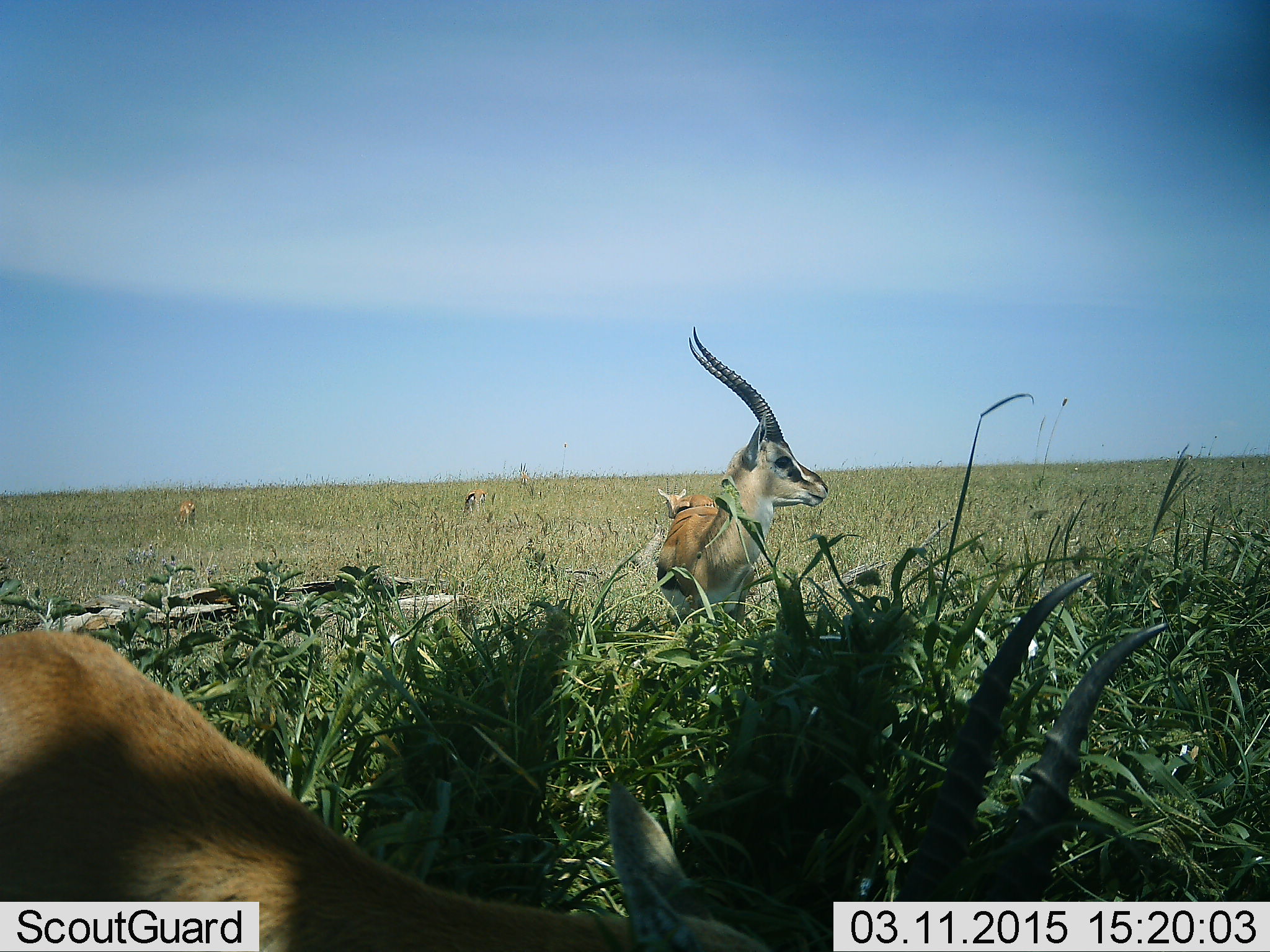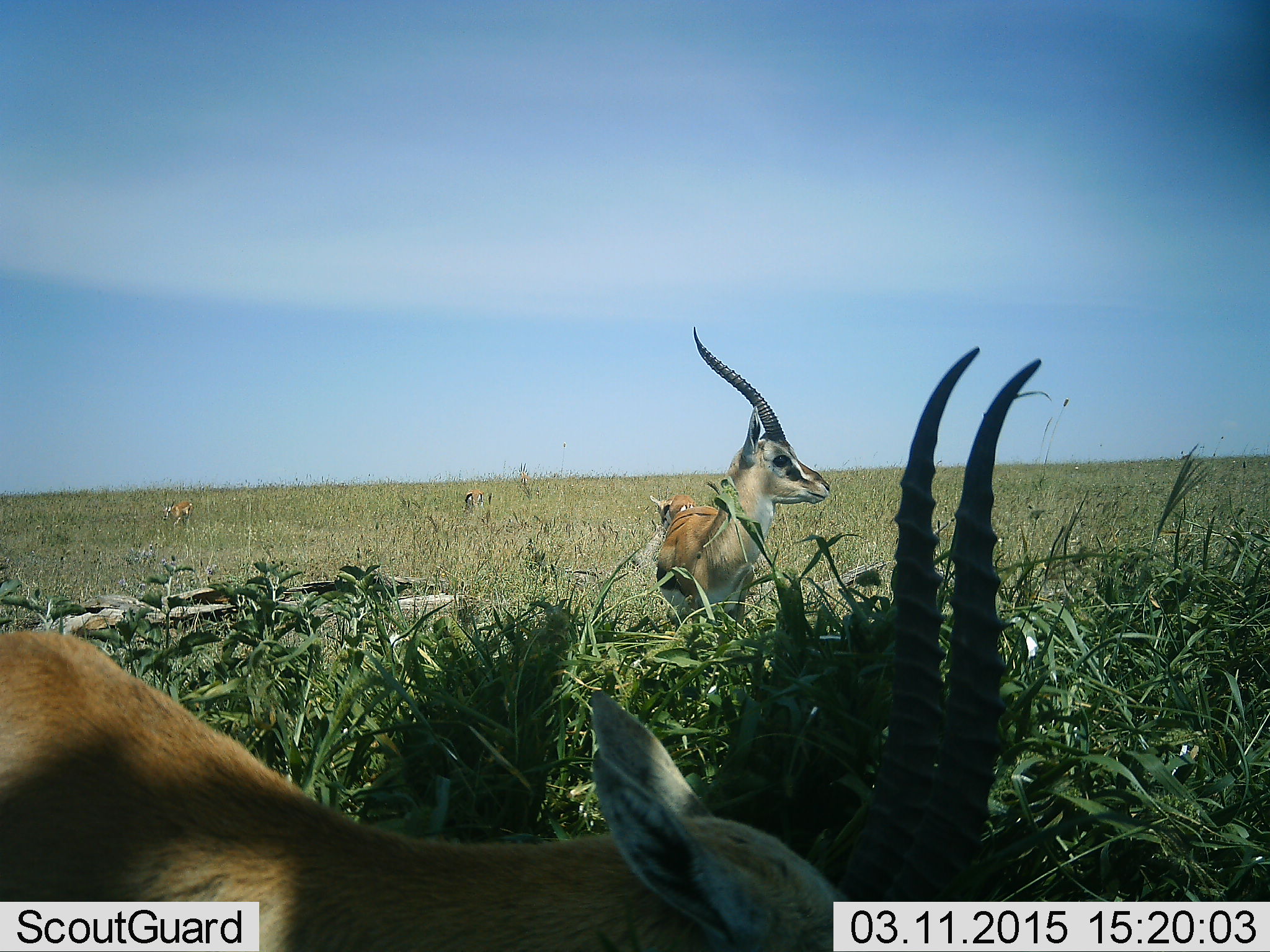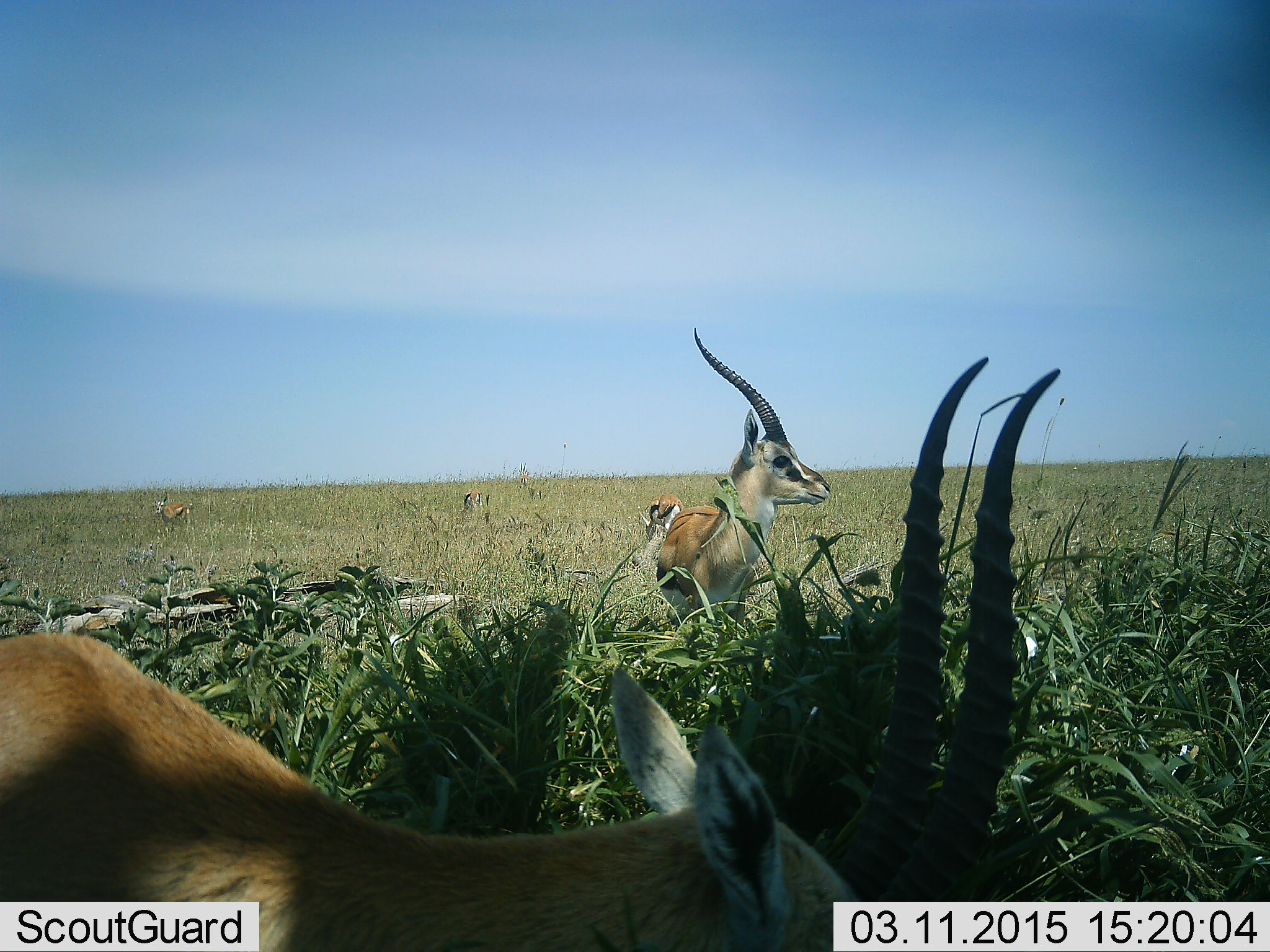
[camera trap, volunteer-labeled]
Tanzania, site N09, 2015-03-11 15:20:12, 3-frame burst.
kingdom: Animalia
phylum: Chordata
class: Mammalia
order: Artiodactyla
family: Bovidae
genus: Eudorcas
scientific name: Eudorcas thomsonii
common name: thomson's gazelle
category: gazellethomsons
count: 5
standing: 100%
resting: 0%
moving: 40%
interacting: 0%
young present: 0%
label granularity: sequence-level